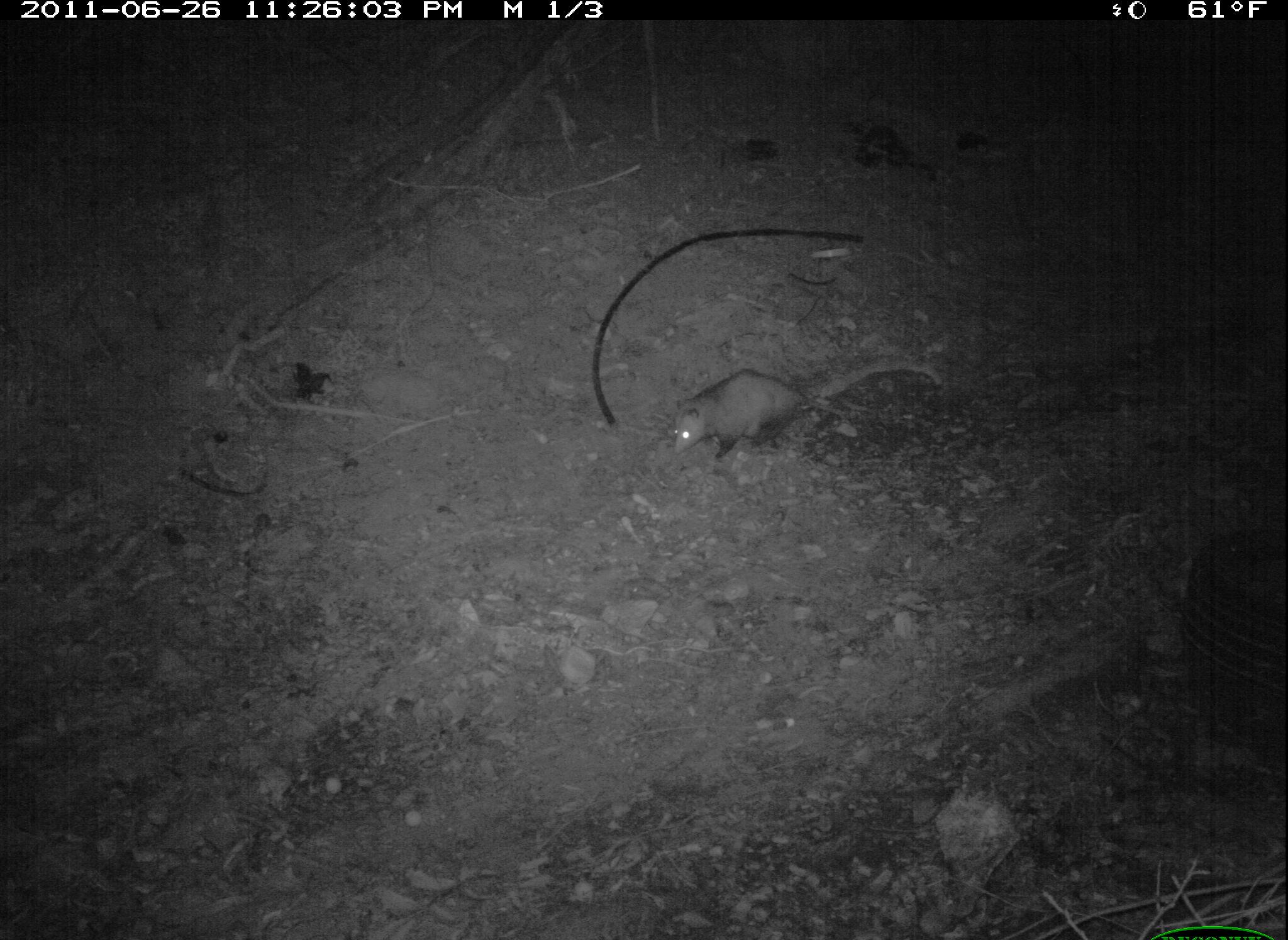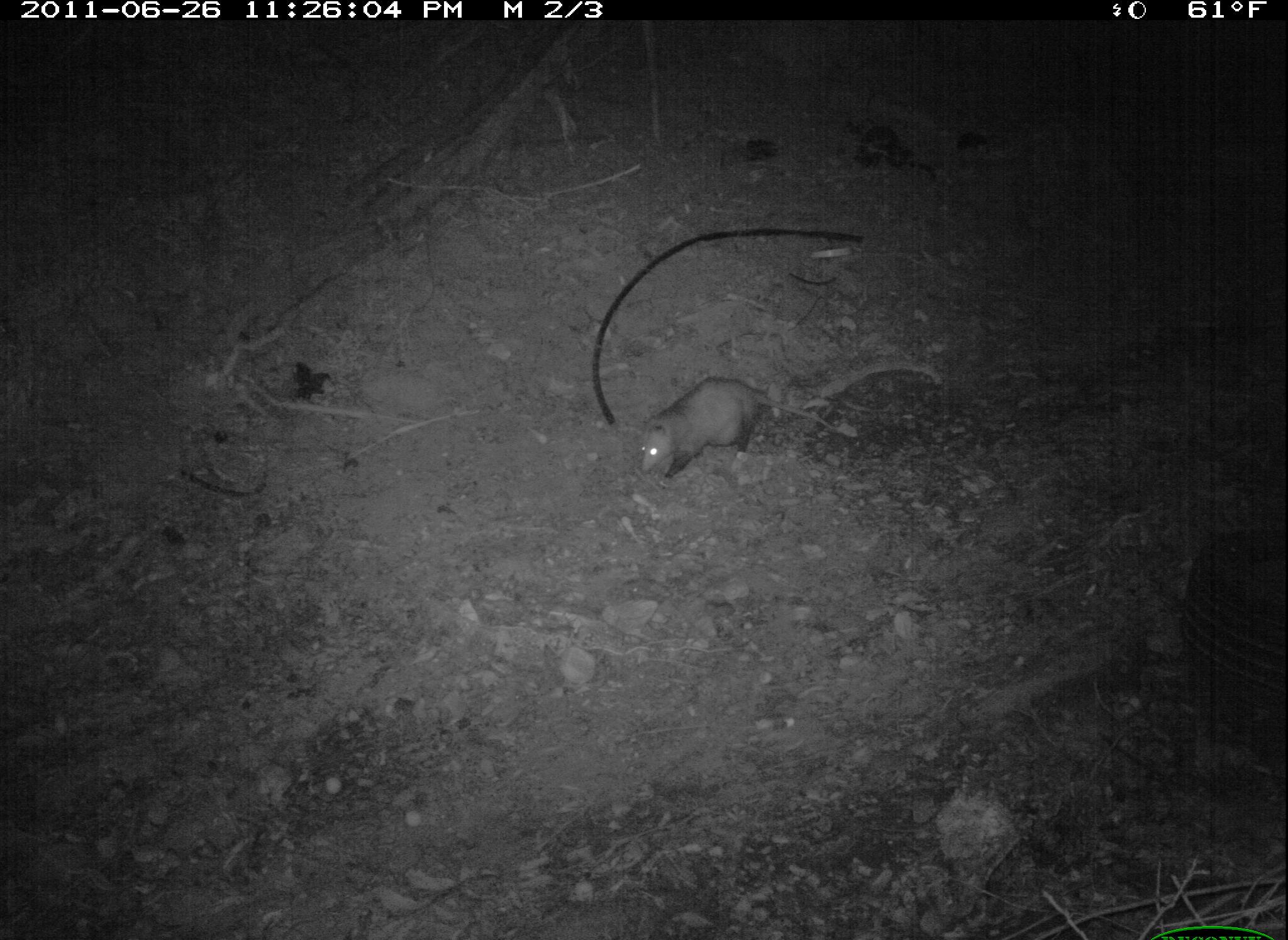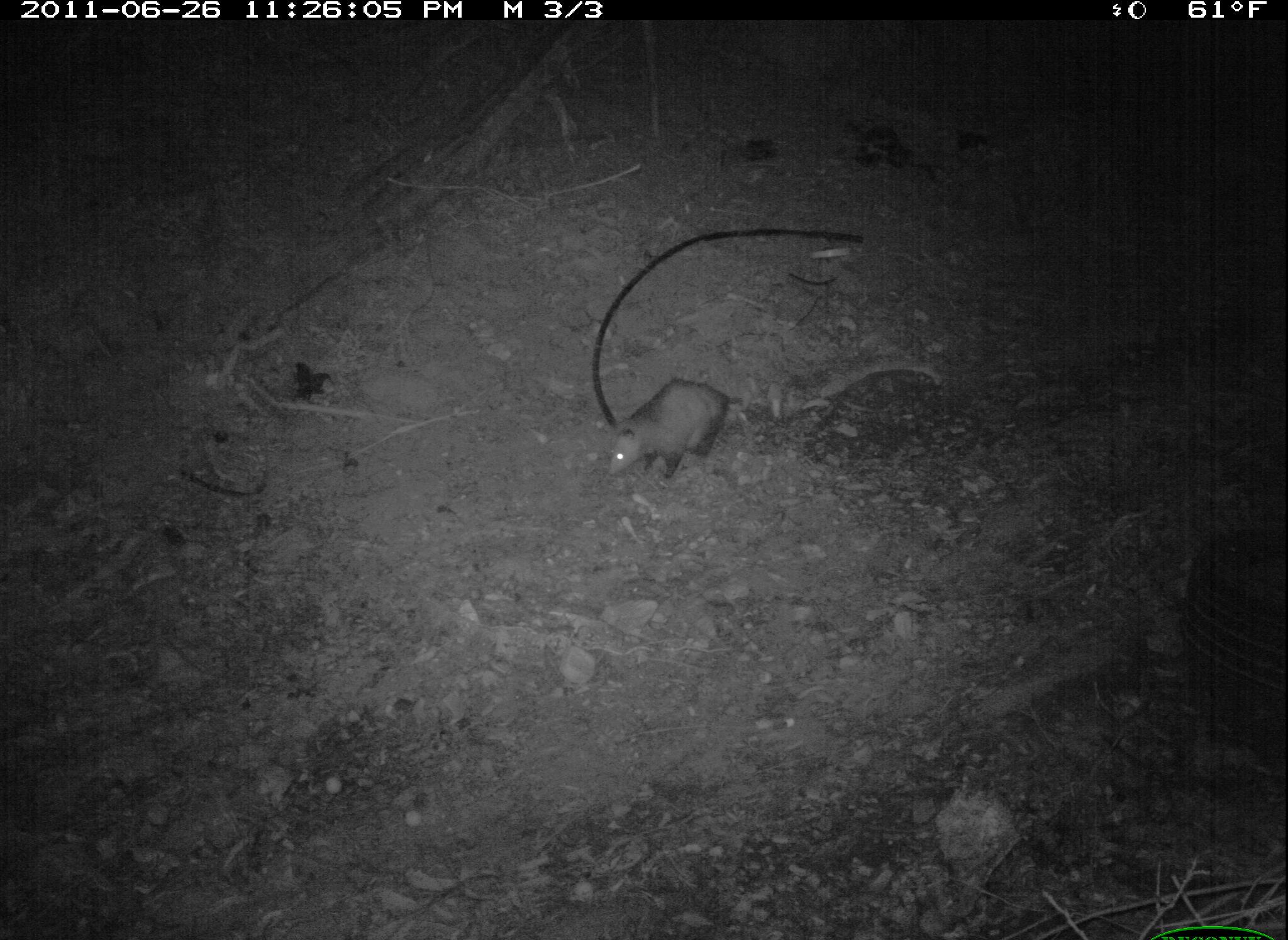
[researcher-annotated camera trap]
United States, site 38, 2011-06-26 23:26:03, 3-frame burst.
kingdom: Animalia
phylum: Chordata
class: Mammalia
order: Didelphimorphia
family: Didelphidae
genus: Didelphis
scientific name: Didelphis virginiana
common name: virginia opossum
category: opossum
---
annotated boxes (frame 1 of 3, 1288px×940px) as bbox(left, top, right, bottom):
opossum: bbox(655, 346, 943, 470)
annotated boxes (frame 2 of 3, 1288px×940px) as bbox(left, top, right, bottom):
opossum: bbox(625, 366, 840, 486)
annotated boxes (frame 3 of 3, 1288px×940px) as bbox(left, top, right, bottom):
opossum: bbox(588, 367, 768, 506)